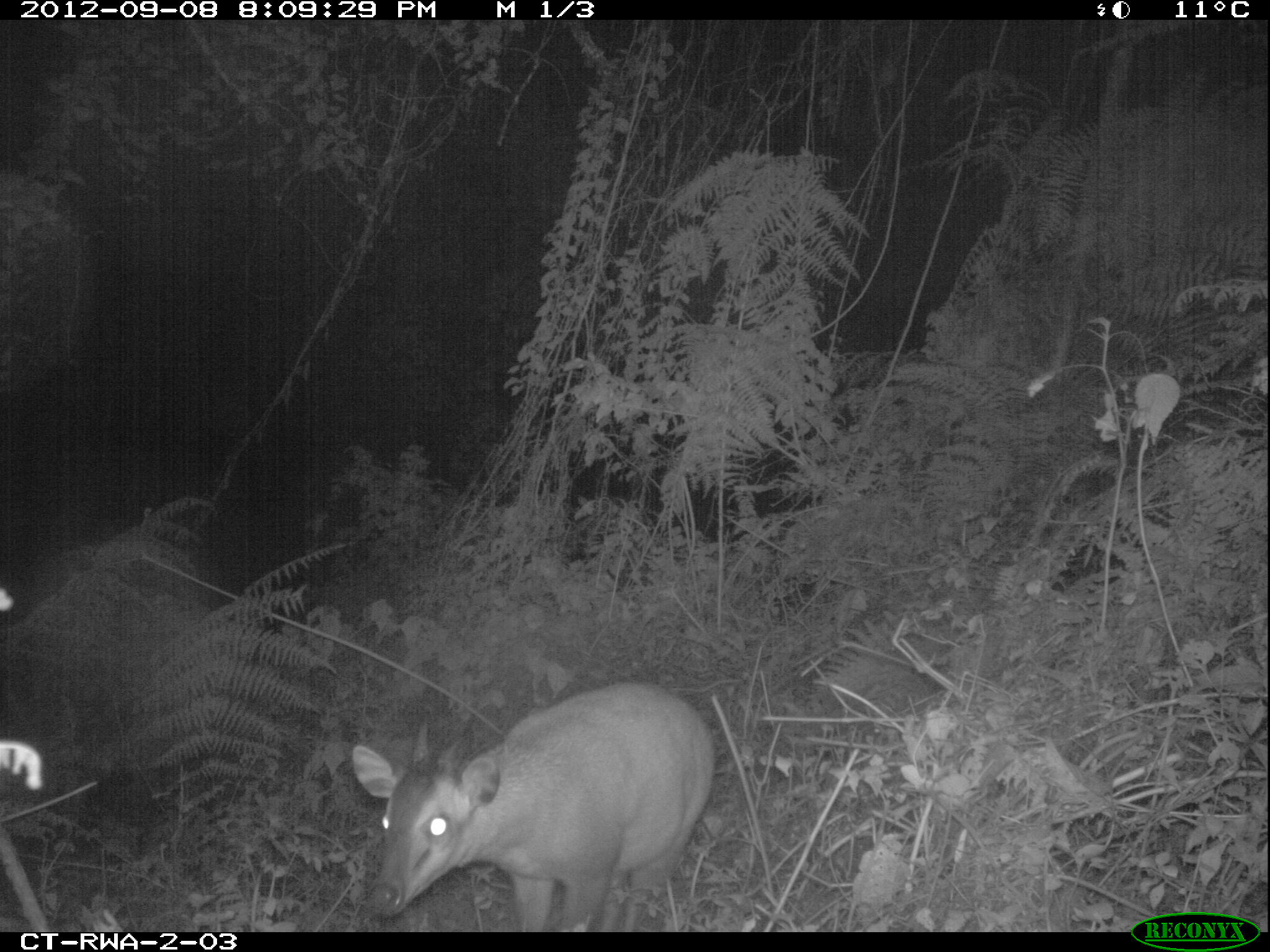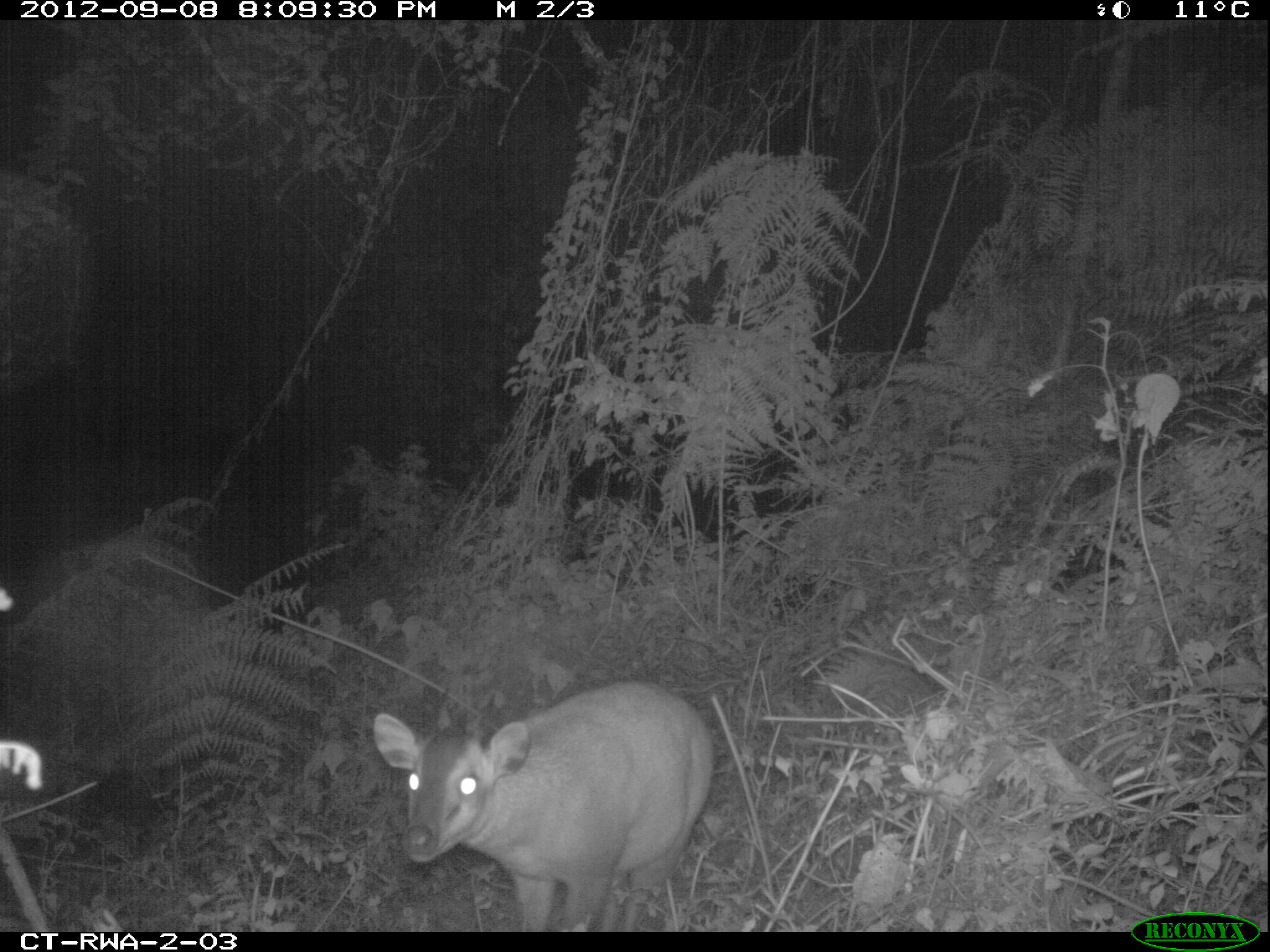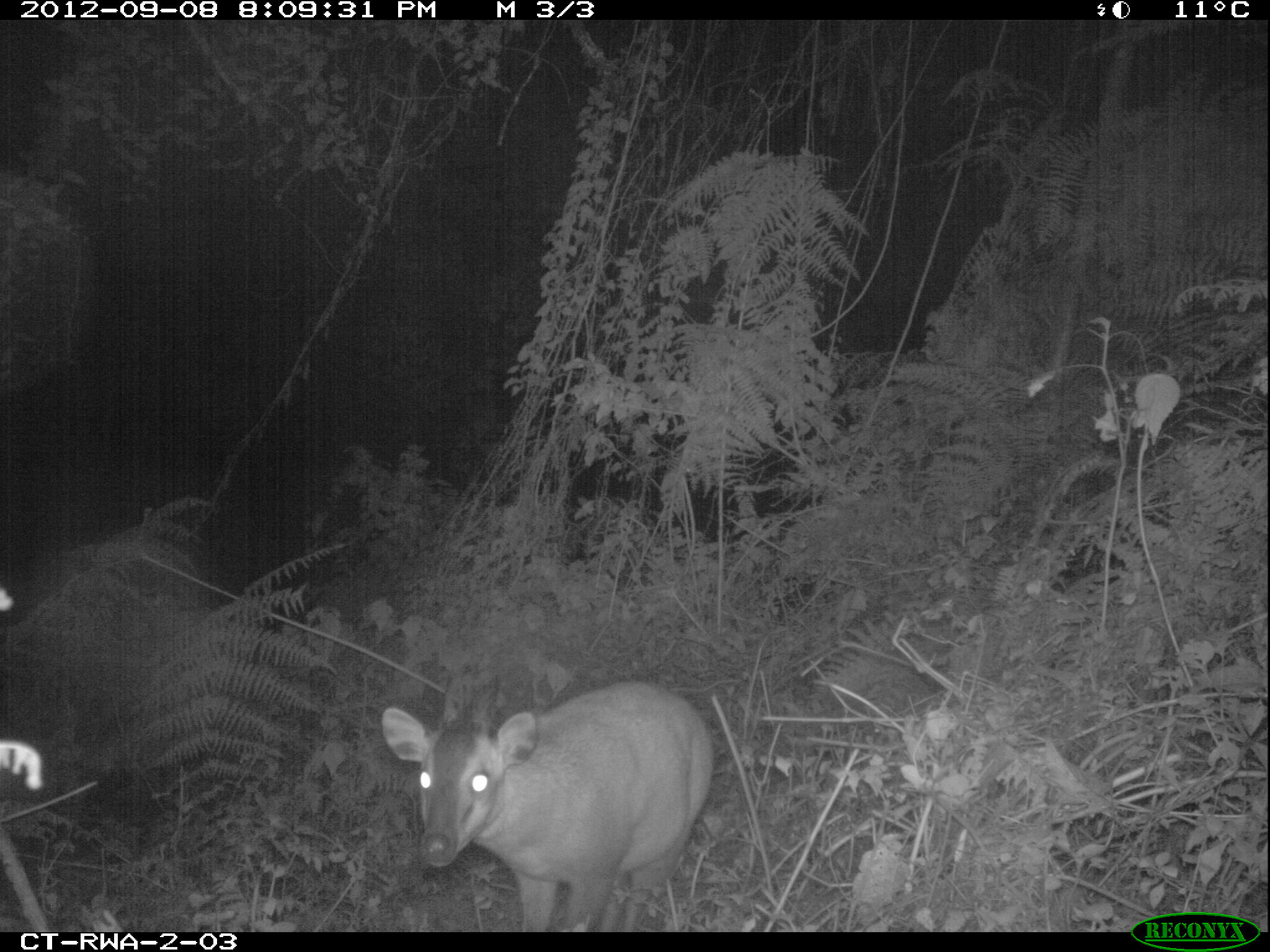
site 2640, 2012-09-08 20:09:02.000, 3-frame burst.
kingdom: Animalia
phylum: Chordata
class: Mammalia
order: Artiodactyla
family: Bovidae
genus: Cephalophus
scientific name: Cephalophus nigrifrons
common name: black-fronted duiker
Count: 1.